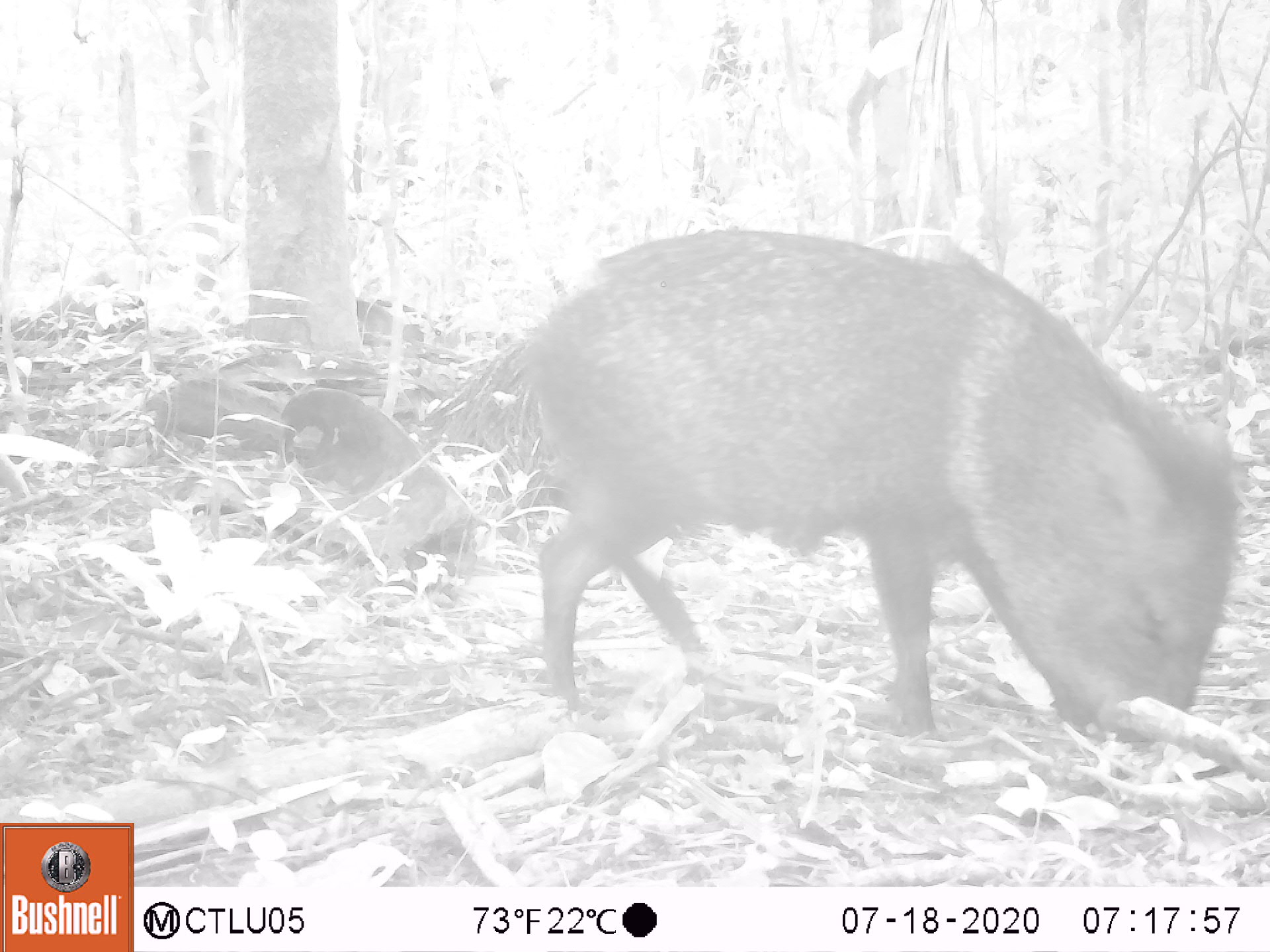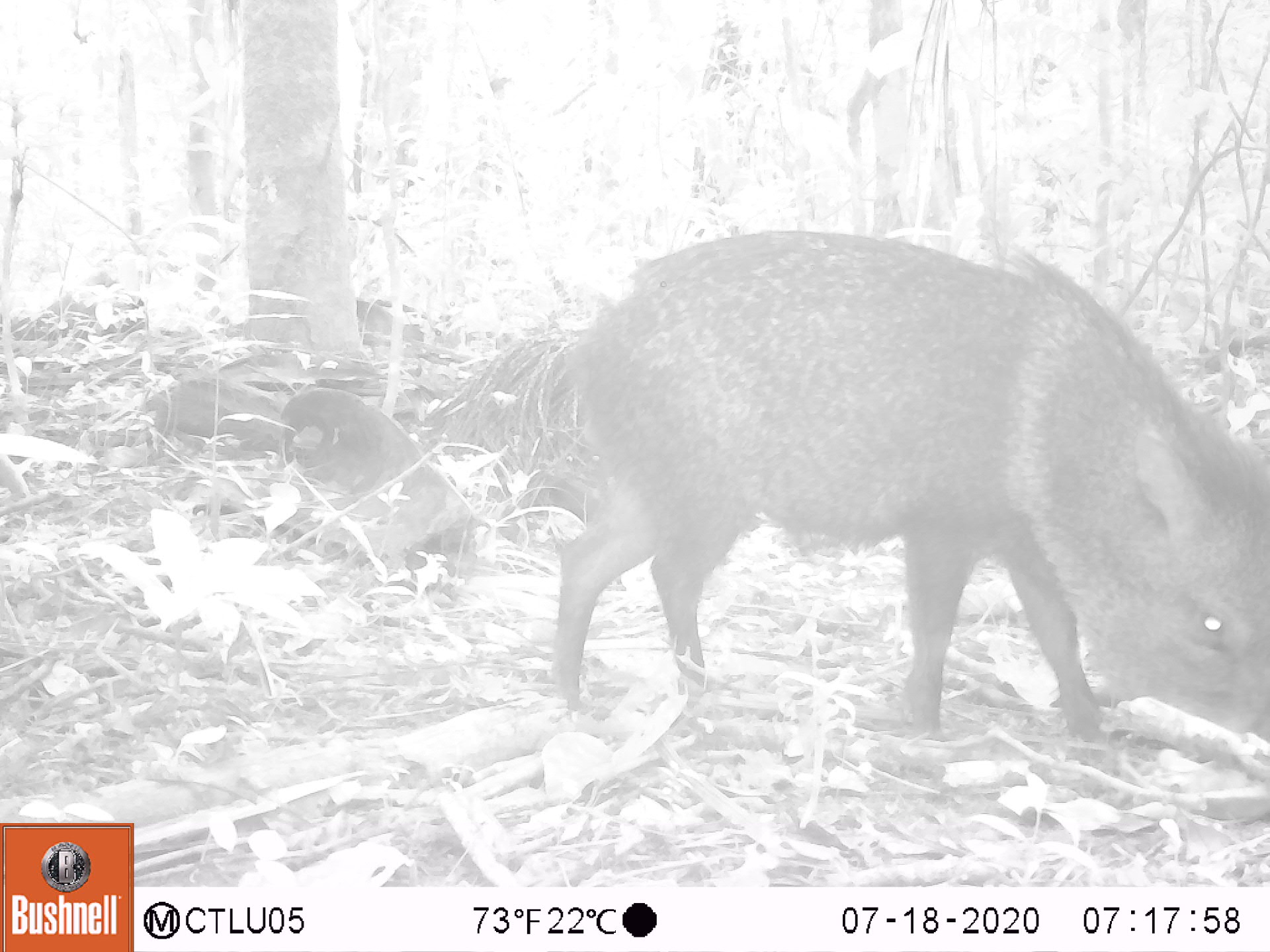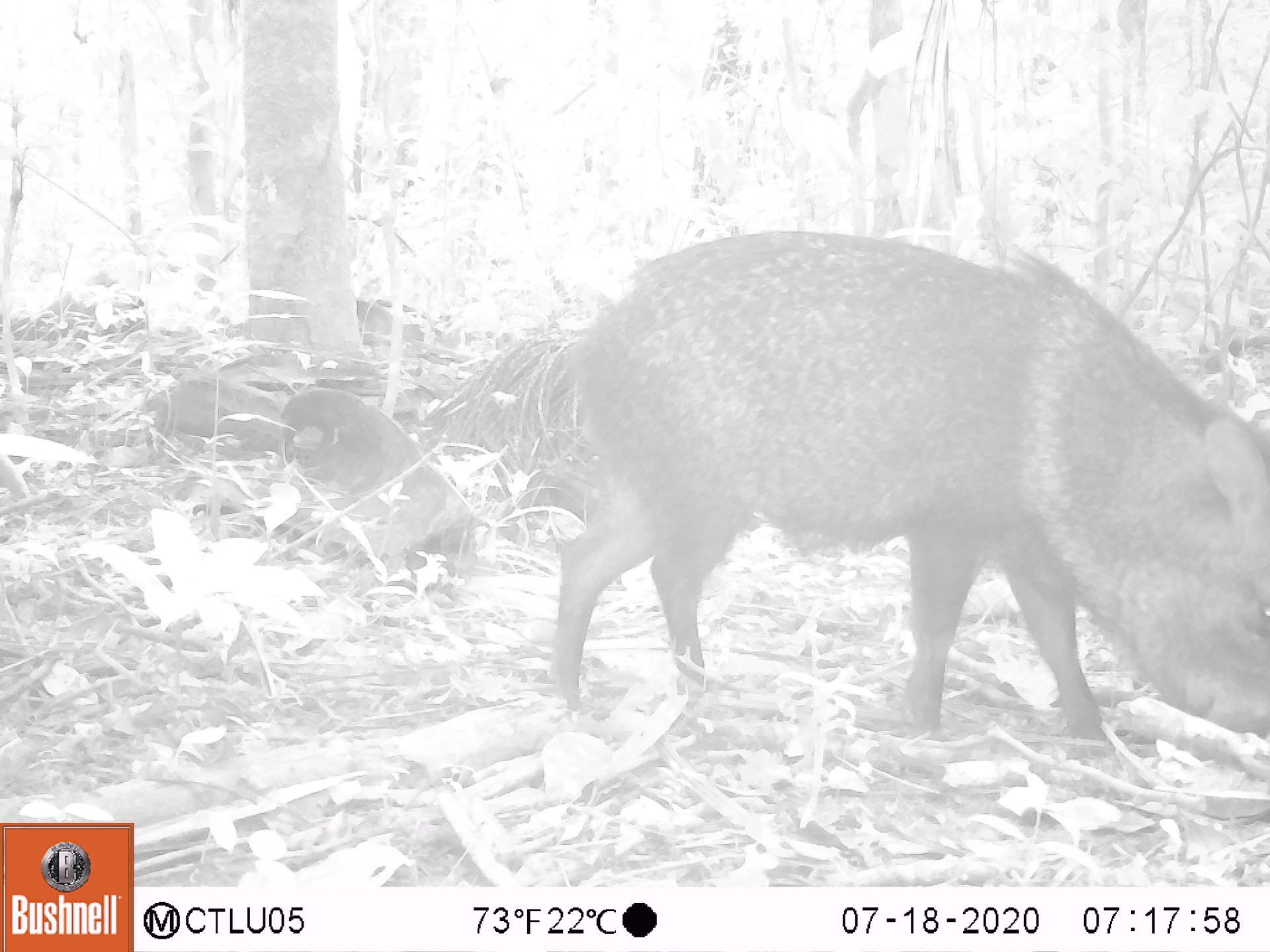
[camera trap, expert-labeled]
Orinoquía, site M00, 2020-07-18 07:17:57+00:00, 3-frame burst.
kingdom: Animalia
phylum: Chordata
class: Mammalia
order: Artiodactyla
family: Tayassuidae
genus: Pecari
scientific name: Pecari tajacu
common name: collared peccary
Collared peccary (Pecari tajacu).